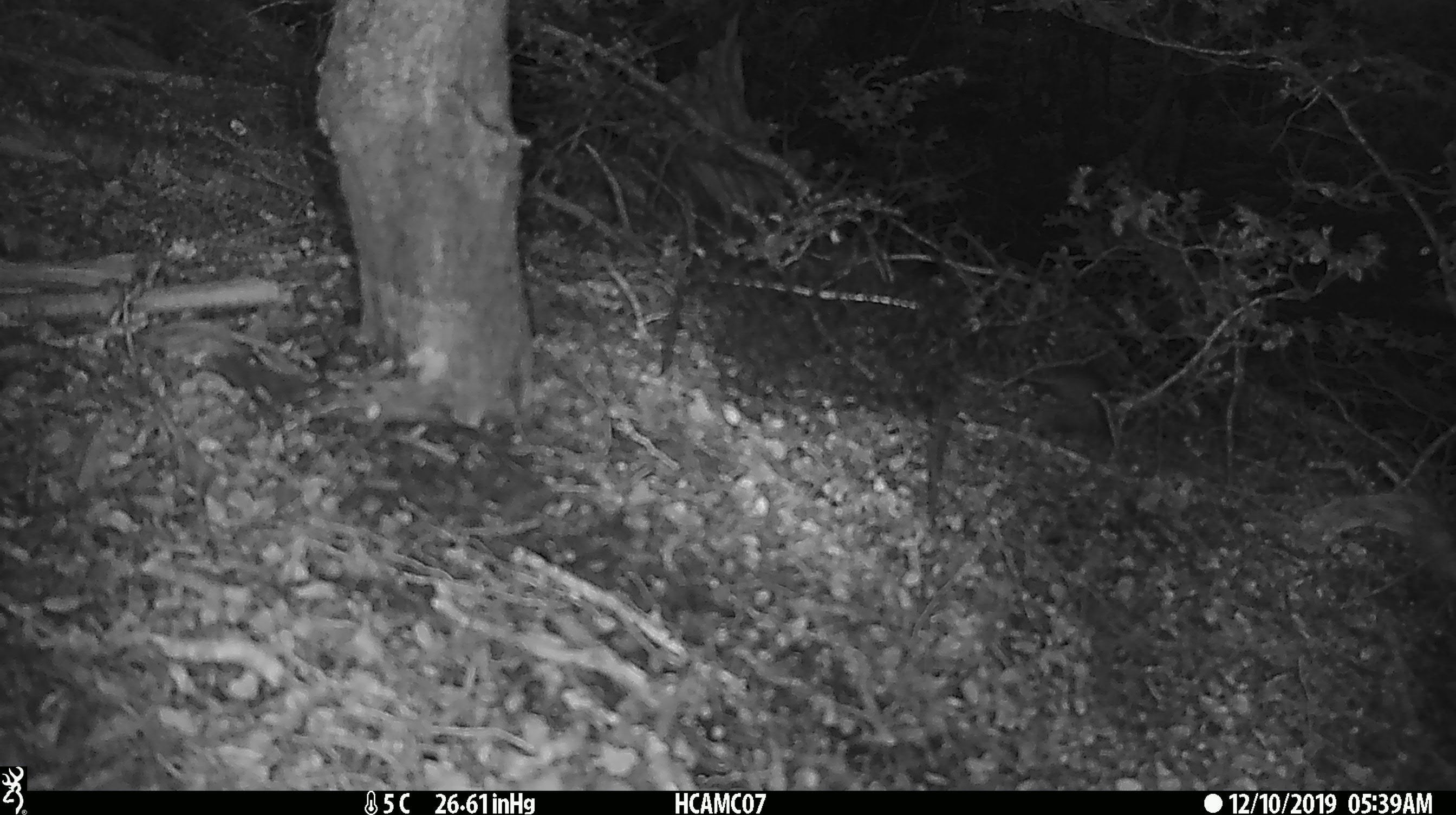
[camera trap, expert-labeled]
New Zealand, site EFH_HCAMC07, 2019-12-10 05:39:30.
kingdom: Animalia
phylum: Chordata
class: Mammalia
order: Rodentia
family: Muridae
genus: Mus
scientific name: Mus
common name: mouse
Mouse (Mus).